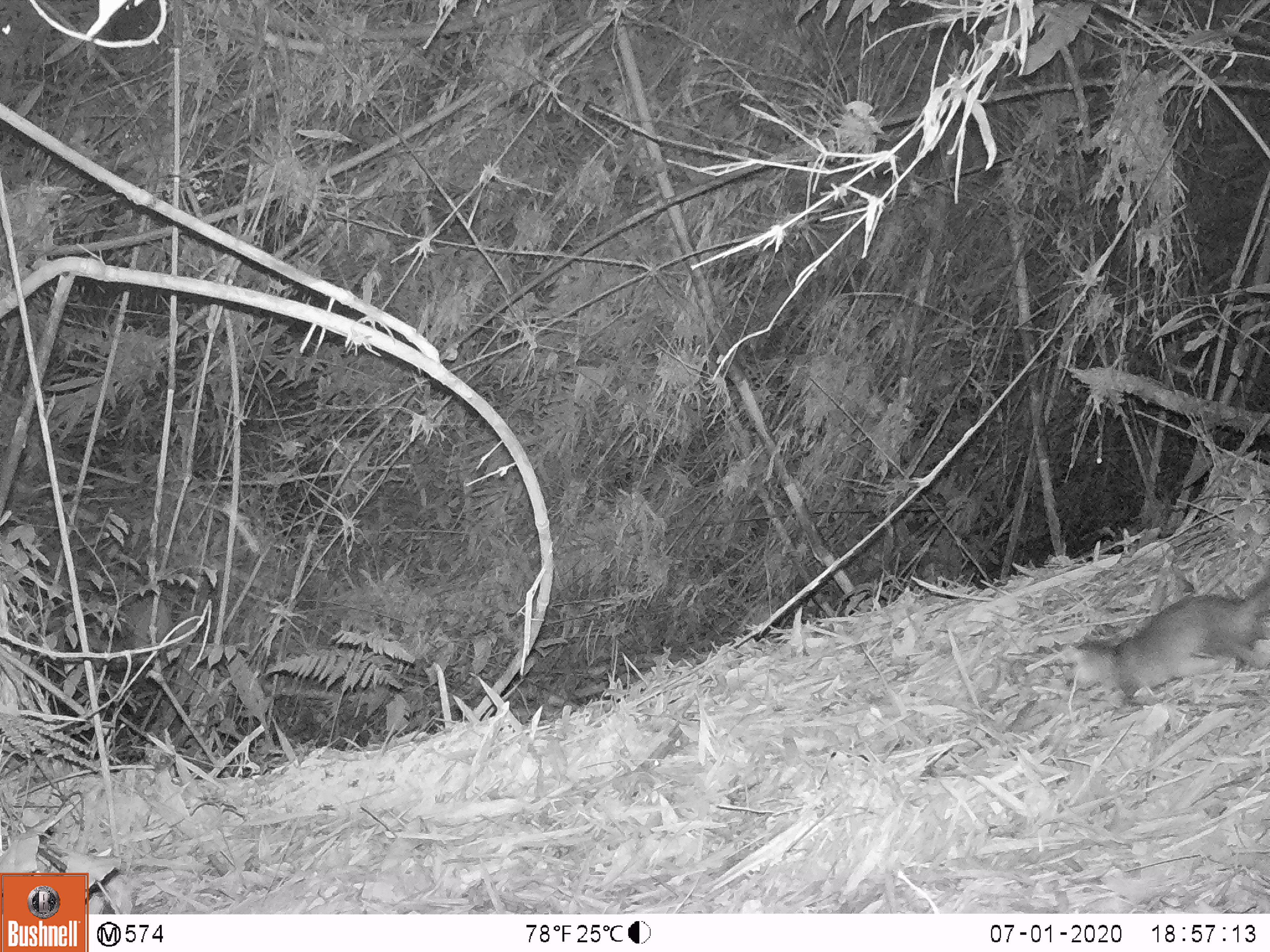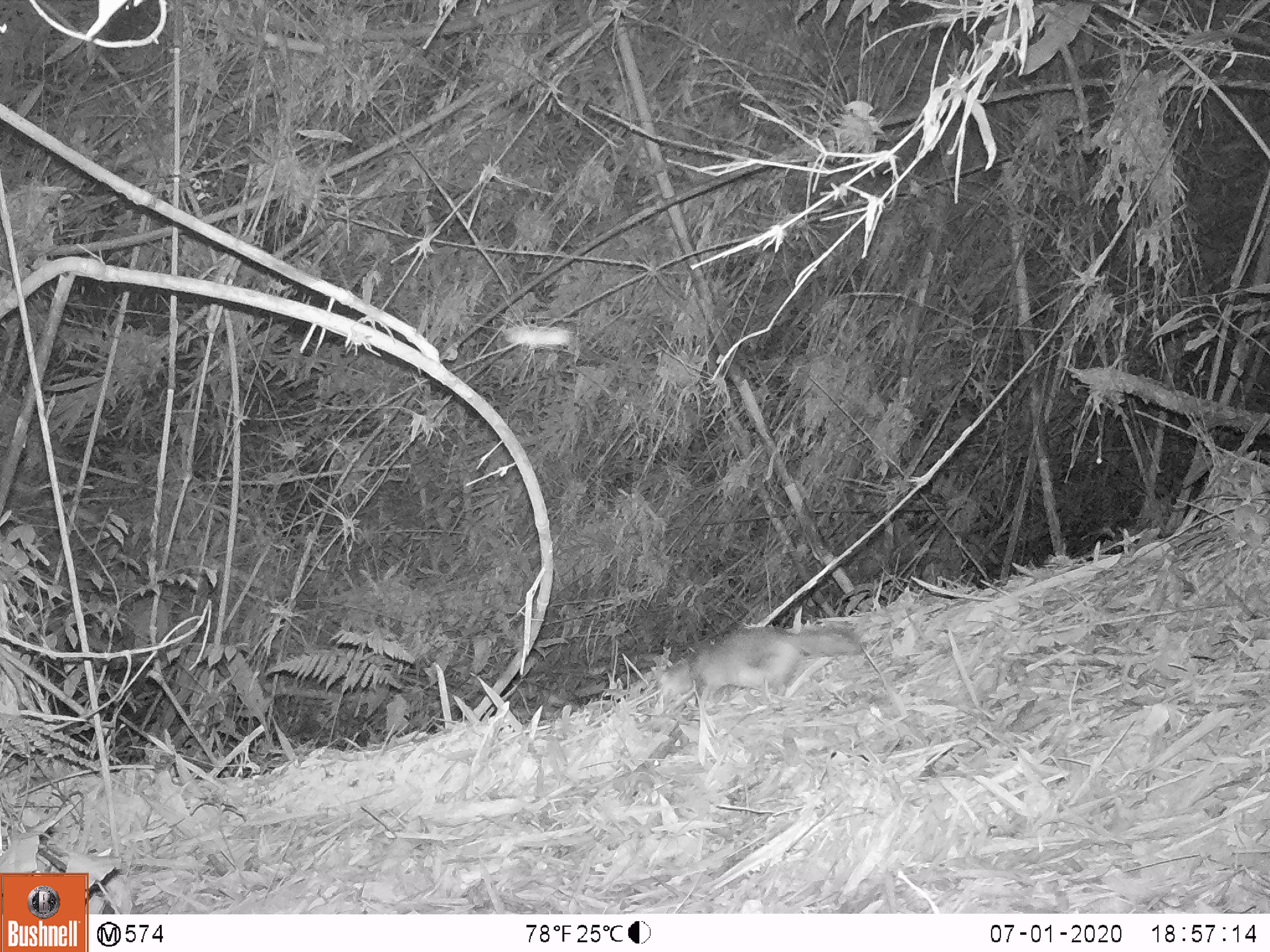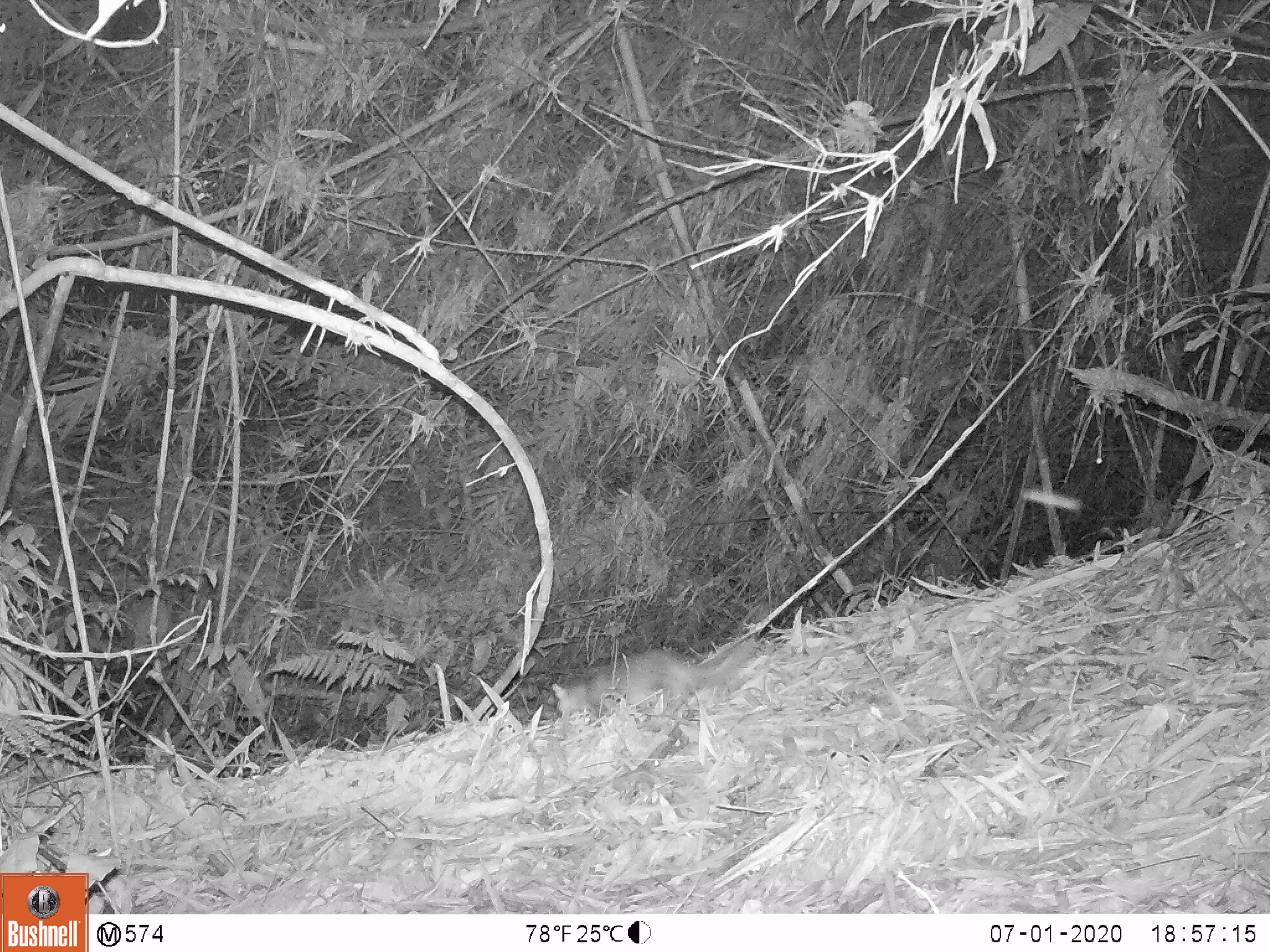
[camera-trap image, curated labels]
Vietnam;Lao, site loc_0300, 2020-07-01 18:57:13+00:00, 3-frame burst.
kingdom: Animalia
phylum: Chordata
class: Mammalia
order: Carnivora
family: Mustelidae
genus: Melogale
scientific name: Melogale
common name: ferret badger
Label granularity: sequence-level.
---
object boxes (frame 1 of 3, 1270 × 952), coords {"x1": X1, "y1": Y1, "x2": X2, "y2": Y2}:
ferret badger: {"x1": 1061, "y1": 578, "x2": 1270, "y2": 697}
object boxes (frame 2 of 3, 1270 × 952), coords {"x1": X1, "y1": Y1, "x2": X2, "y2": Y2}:
ferret badger: {"x1": 653, "y1": 627, "x2": 859, "y2": 699}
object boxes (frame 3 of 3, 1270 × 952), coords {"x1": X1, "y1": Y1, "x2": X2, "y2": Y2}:
ferret badger: {"x1": 551, "y1": 639, "x2": 757, "y2": 714}